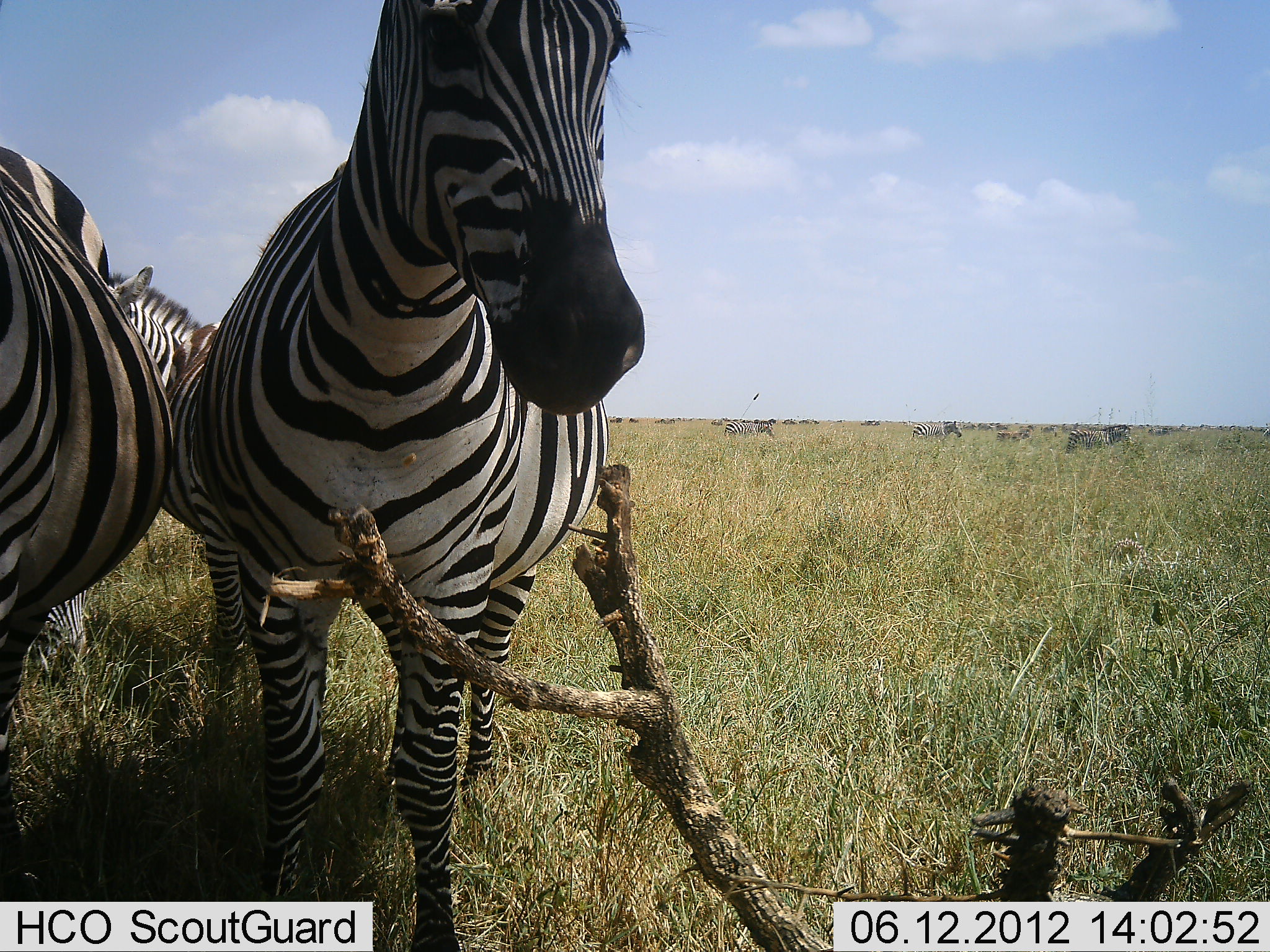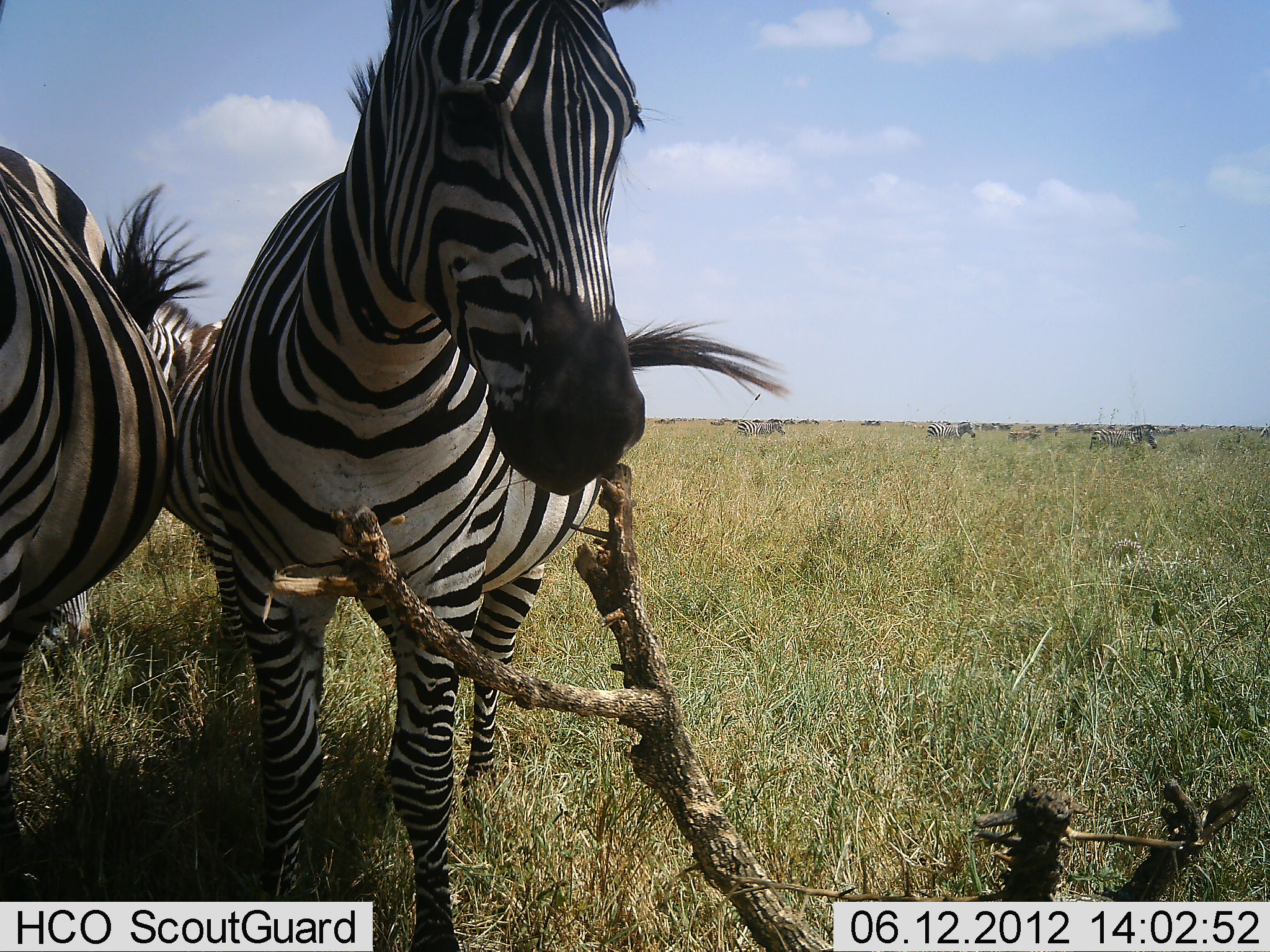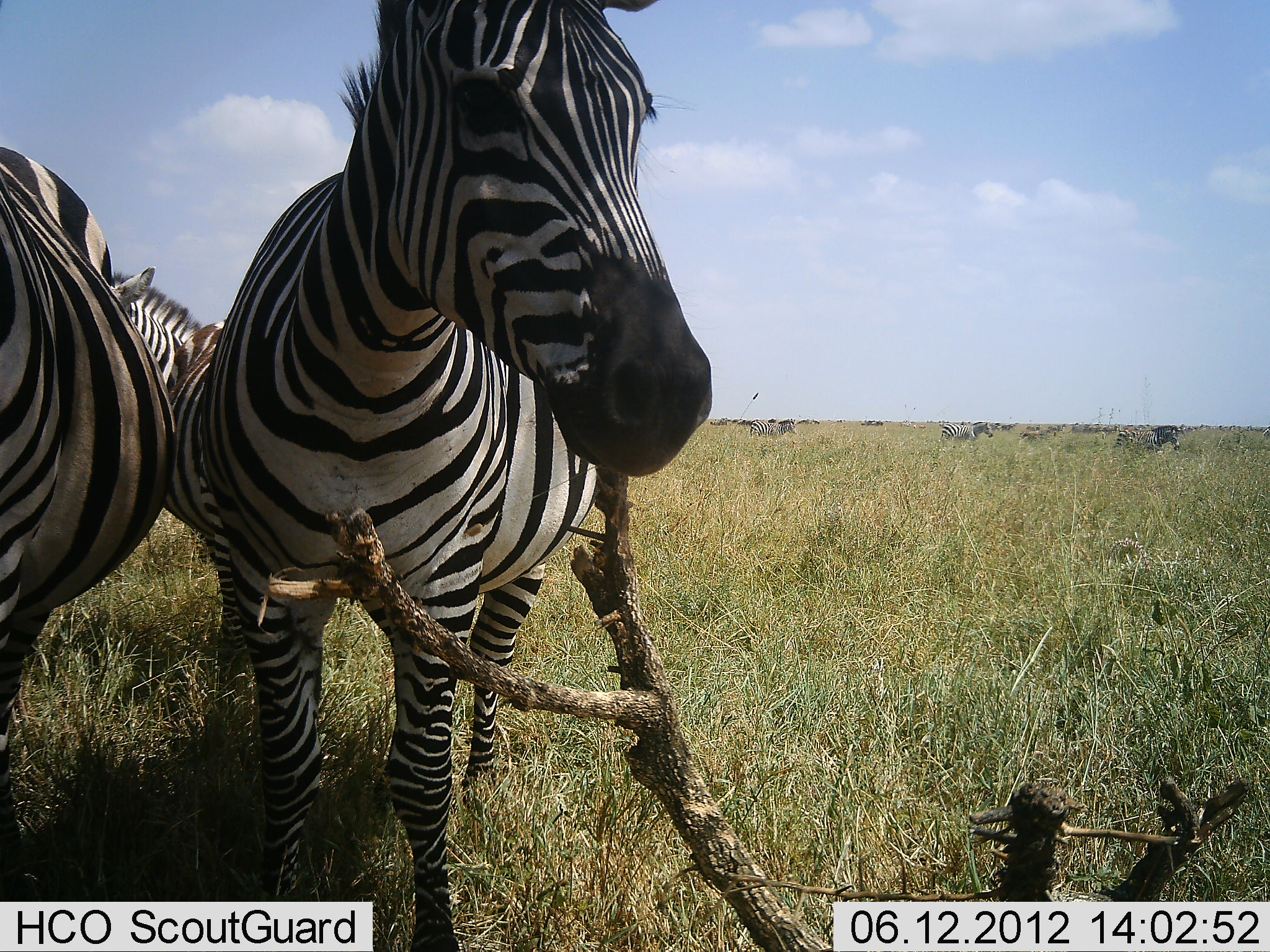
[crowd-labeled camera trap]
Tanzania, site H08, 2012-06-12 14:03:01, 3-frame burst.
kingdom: Animalia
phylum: Chordata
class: Mammalia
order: Perissodactyla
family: Equidae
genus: Equus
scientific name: Equus quagga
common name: plains zebra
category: zebra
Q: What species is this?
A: Zebra (plains zebra) (Equus quagga).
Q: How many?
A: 6.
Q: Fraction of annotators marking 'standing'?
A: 91%.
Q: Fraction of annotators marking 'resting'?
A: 0%.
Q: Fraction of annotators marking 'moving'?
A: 36%.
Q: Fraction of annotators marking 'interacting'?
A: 9%.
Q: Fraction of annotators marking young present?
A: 0%.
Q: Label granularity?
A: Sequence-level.